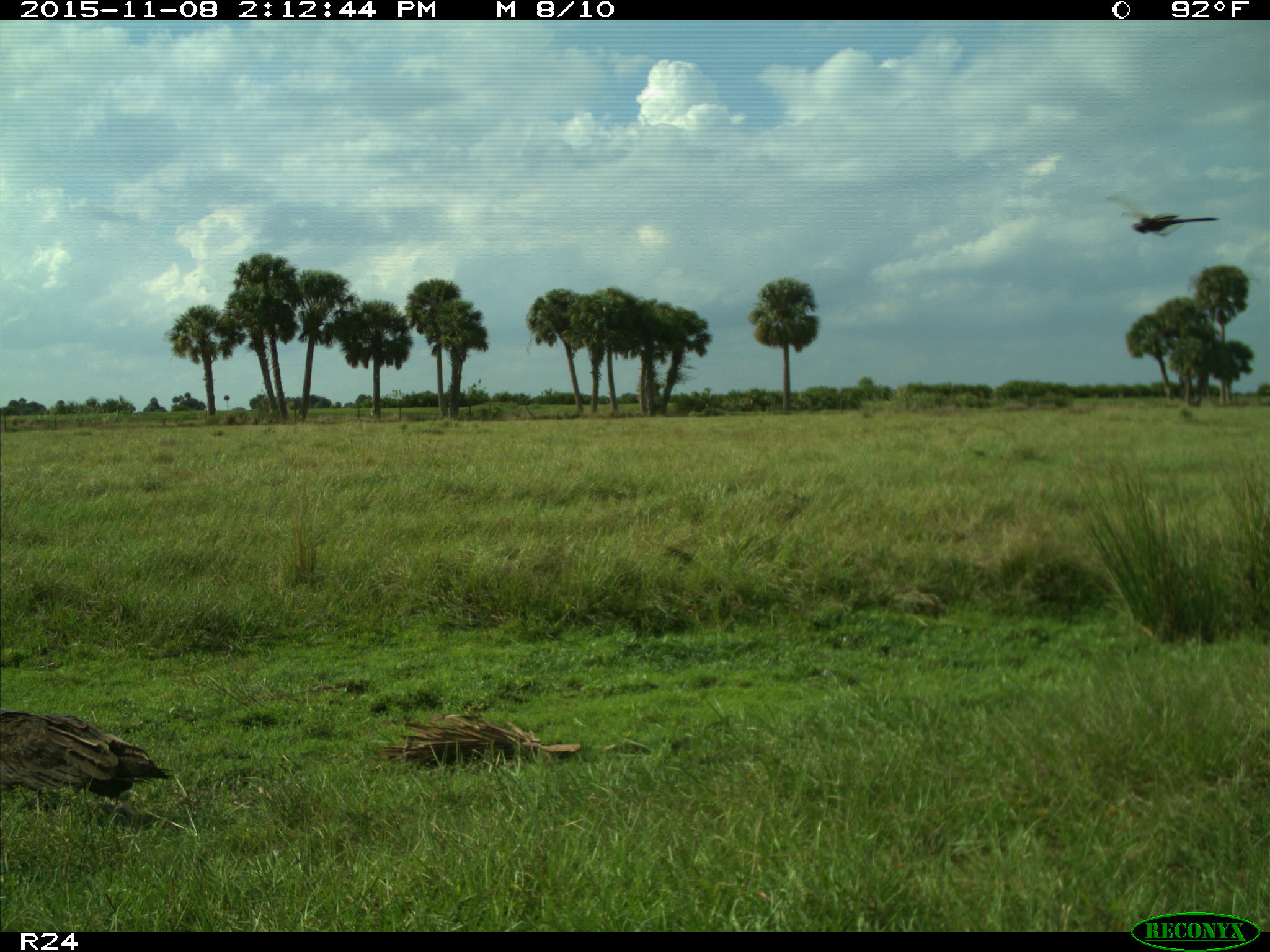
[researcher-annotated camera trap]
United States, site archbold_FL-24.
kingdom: Animalia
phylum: Chordata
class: Aves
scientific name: Aves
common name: birds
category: unidentified bird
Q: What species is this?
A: Unidentified bird (birds) (Aves).